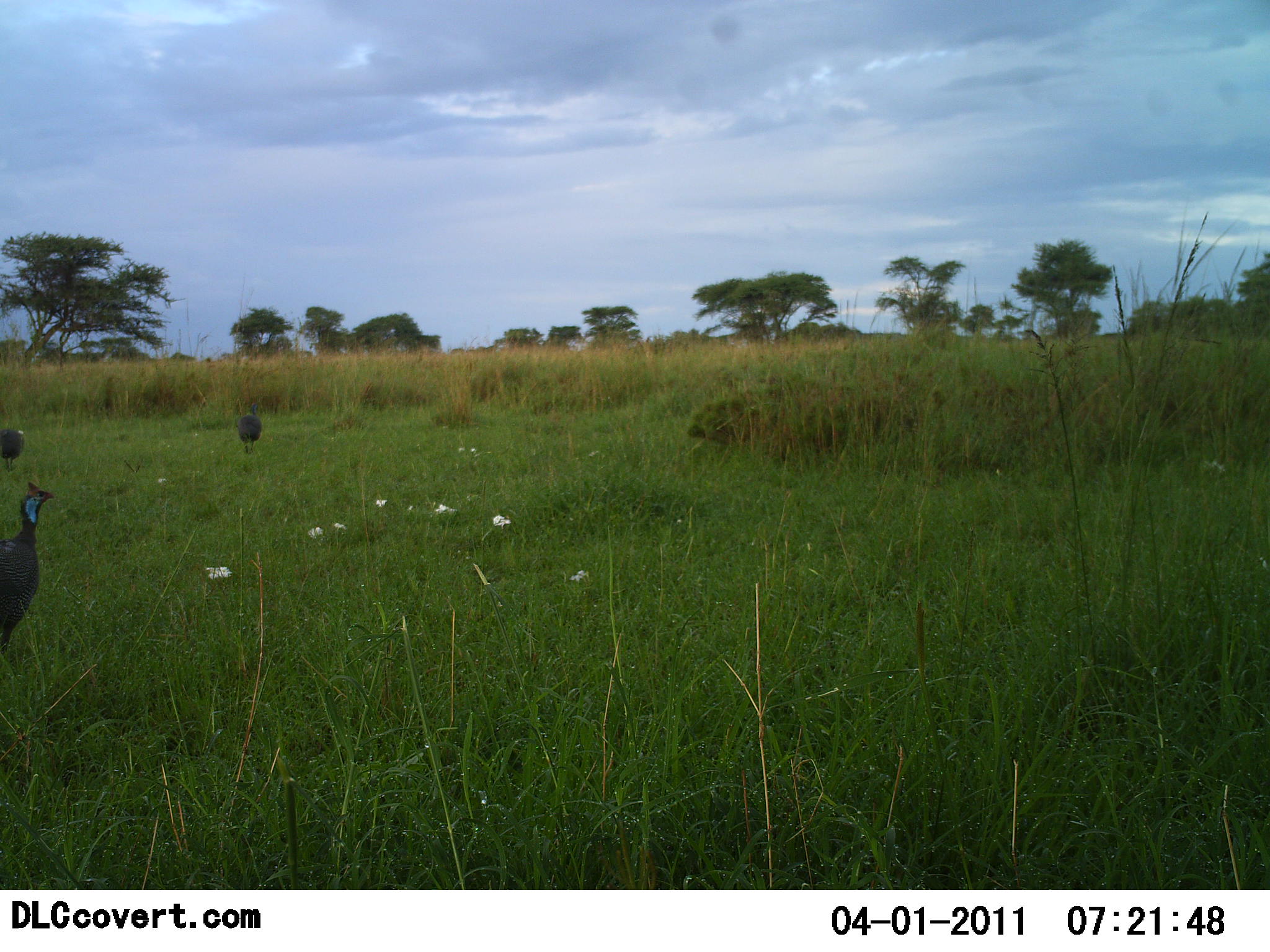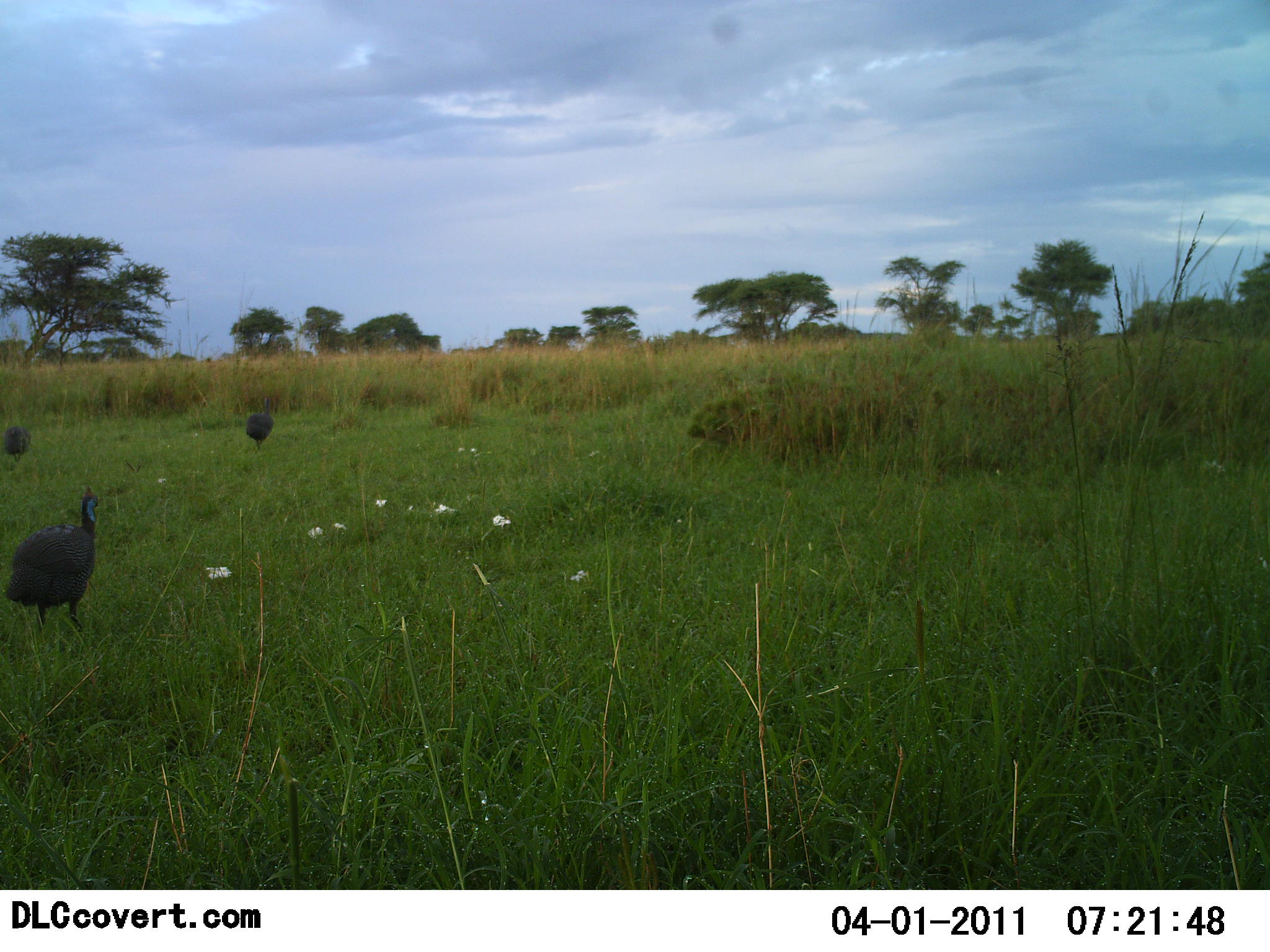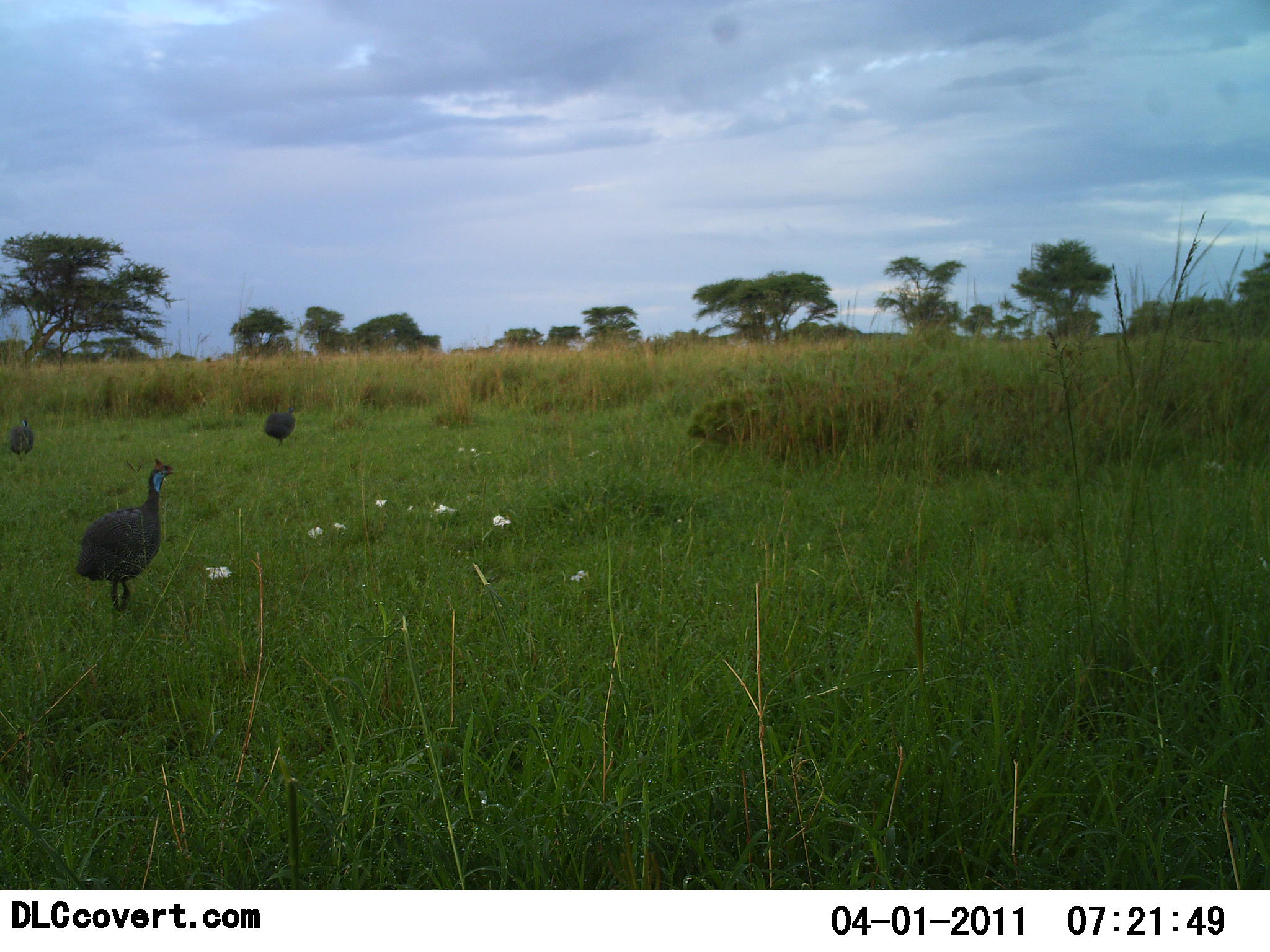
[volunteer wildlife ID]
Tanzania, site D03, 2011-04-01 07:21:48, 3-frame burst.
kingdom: Animalia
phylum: Chordata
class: Aves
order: Galliformes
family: Numididae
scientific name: Numididae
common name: guinea fowl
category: guineafowl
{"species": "guineafowl (guinea fowl) (Numididae)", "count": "3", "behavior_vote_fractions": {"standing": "10%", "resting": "0%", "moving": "100%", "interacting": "0%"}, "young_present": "0%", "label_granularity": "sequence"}